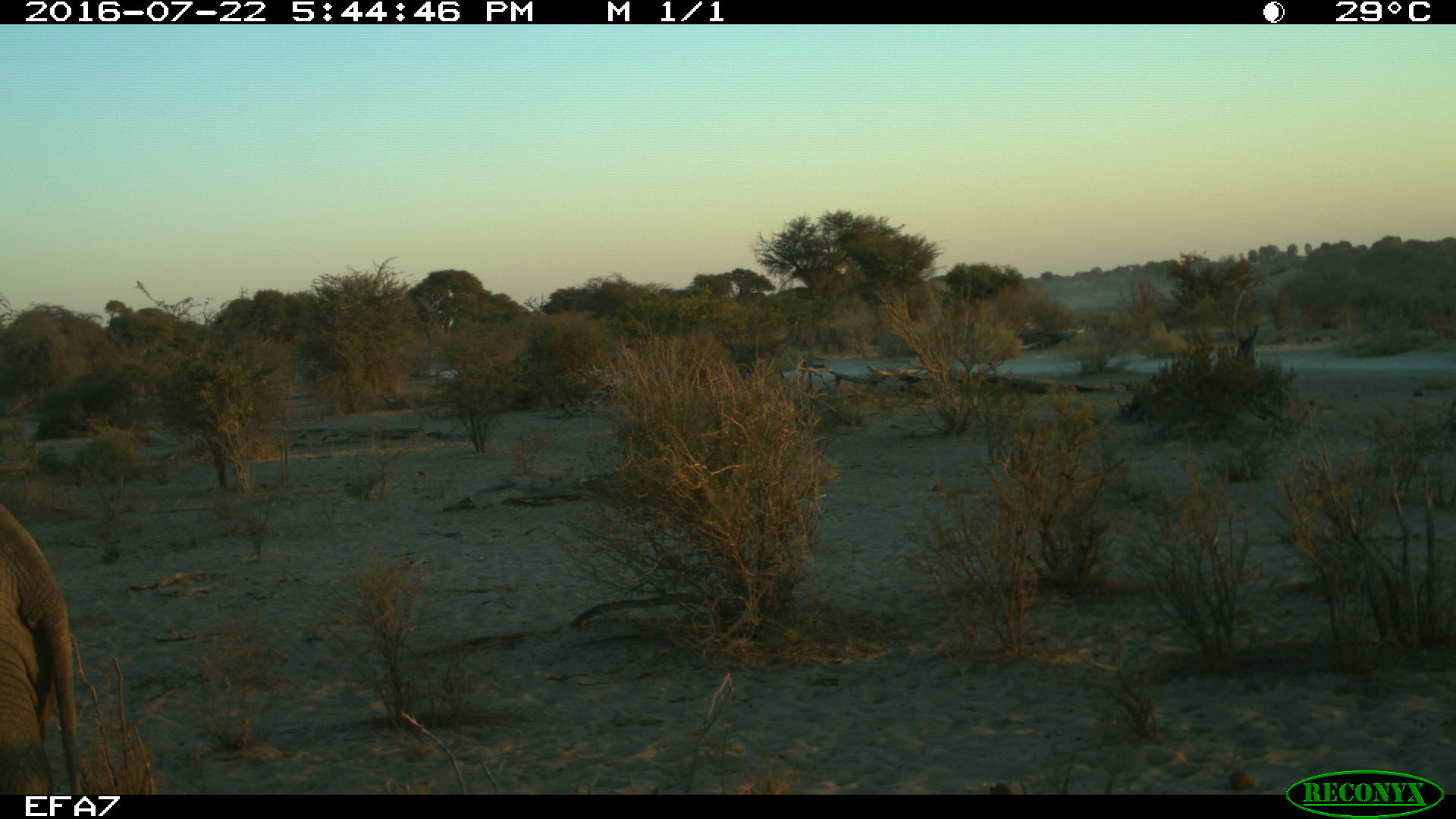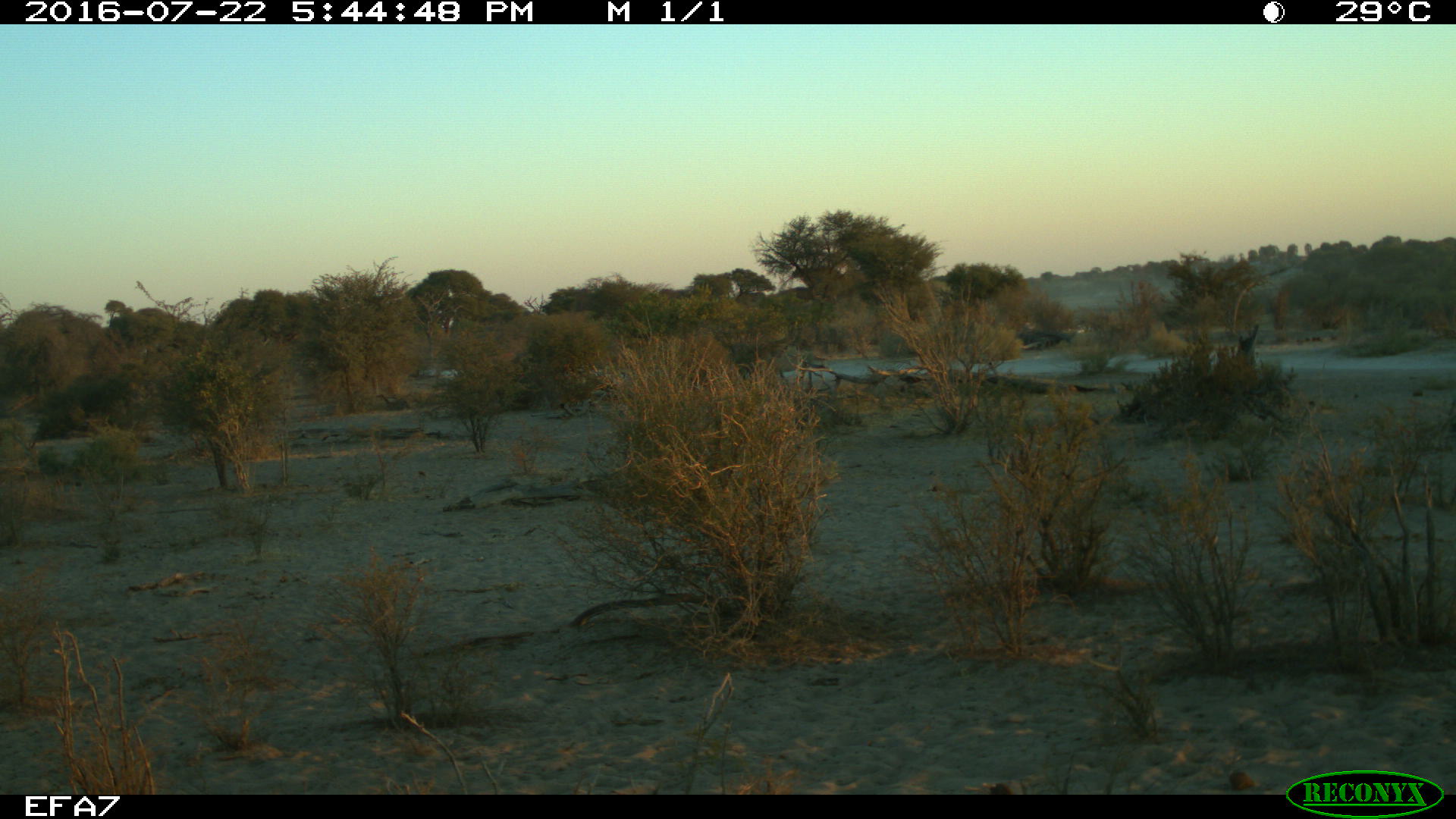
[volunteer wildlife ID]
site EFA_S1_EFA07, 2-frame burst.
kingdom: Animalia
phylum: Chordata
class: Mammalia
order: Proboscidea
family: Elephantidae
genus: Loxodonta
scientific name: Loxodonta africana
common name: african bush elephant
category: elephant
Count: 1.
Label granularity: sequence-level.